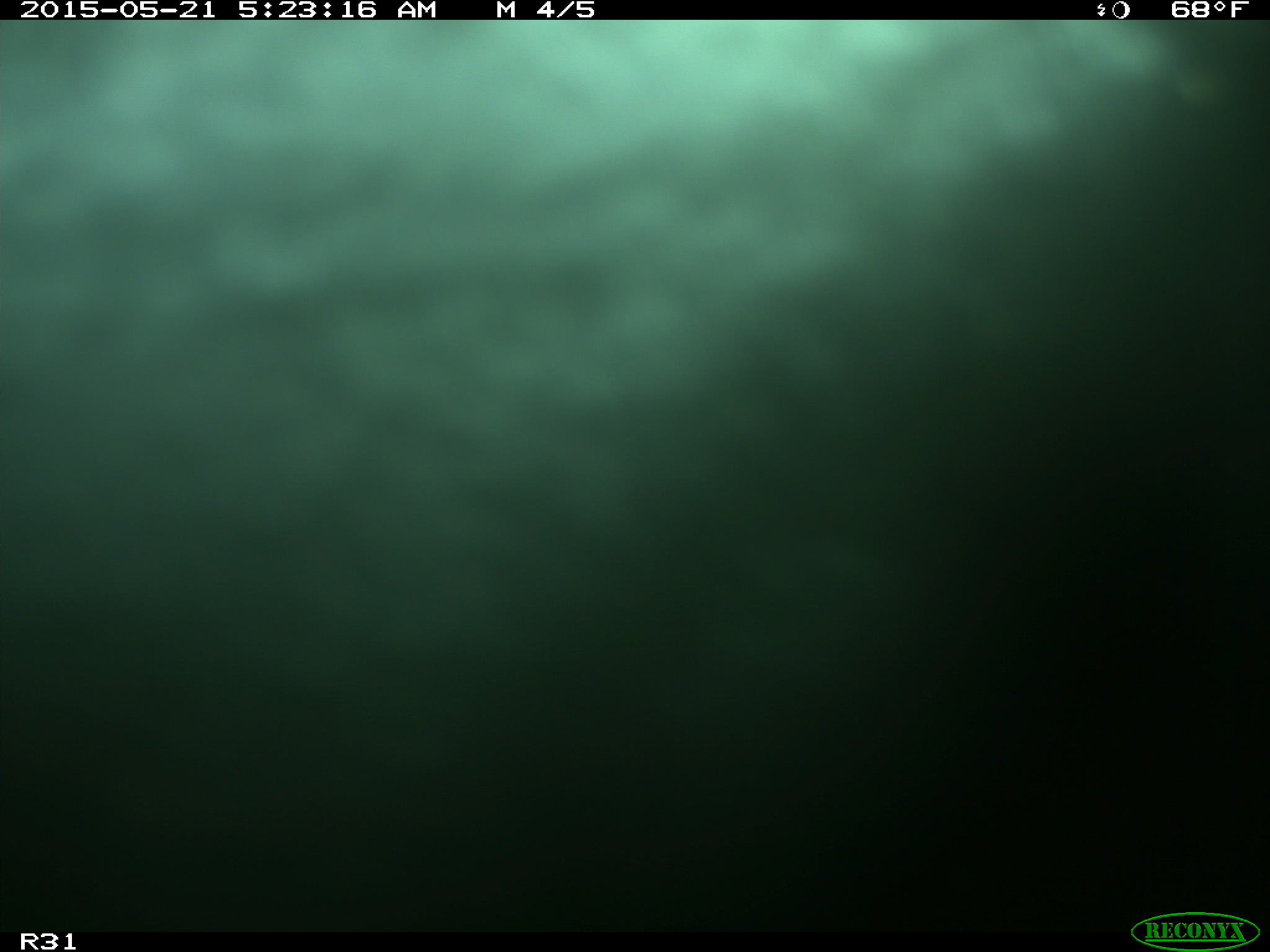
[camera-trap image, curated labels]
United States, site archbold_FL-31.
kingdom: Animalia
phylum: Chordata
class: Mammalia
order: Artiodactyla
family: Bovidae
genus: Bos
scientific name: Bos taurus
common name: domestic cow